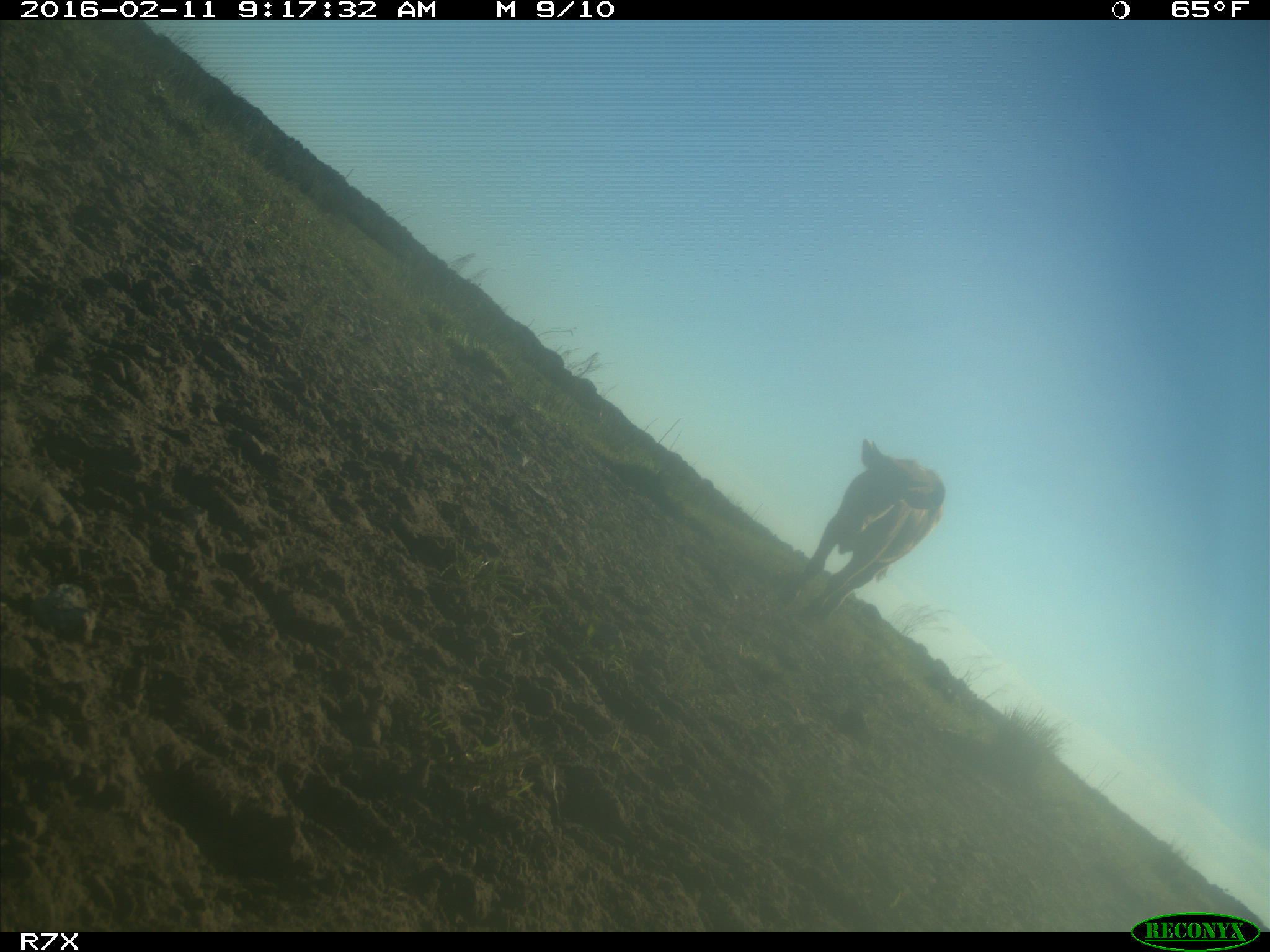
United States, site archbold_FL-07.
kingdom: Animalia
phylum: Chordata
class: Mammalia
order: Artiodactyla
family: Bovidae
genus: Bos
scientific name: Bos taurus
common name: domestic cow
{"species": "Bos taurus (domestic cow)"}